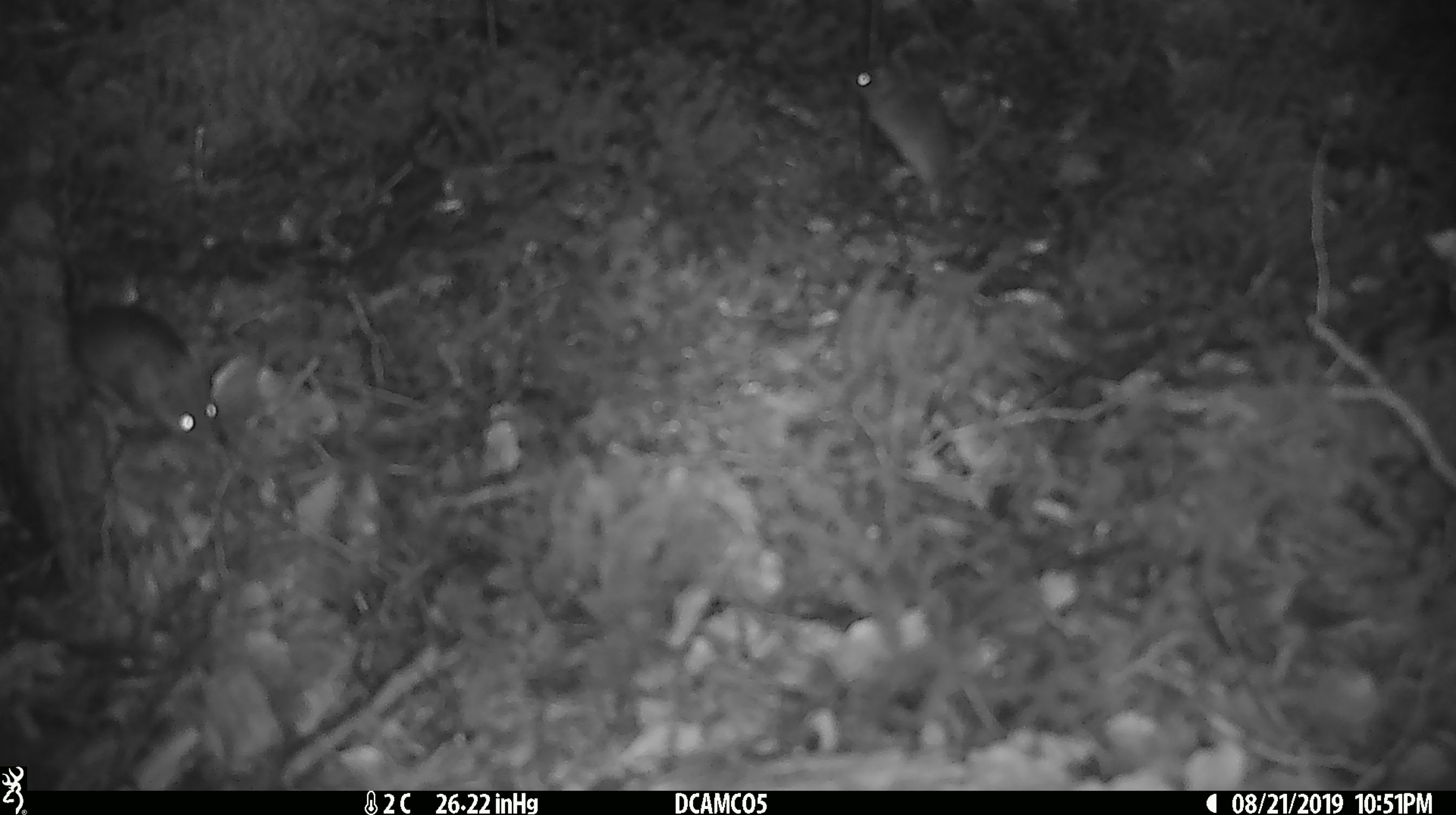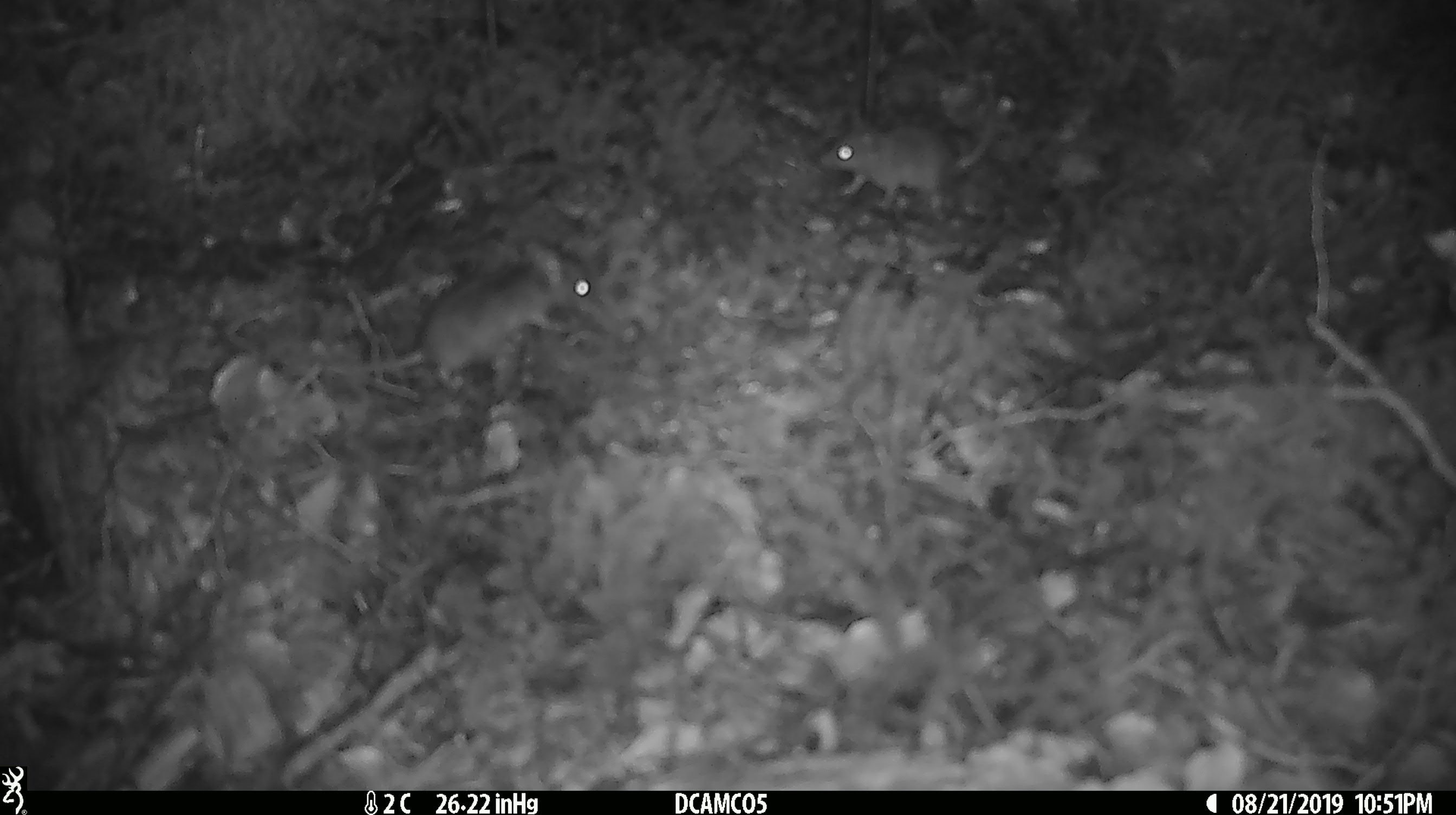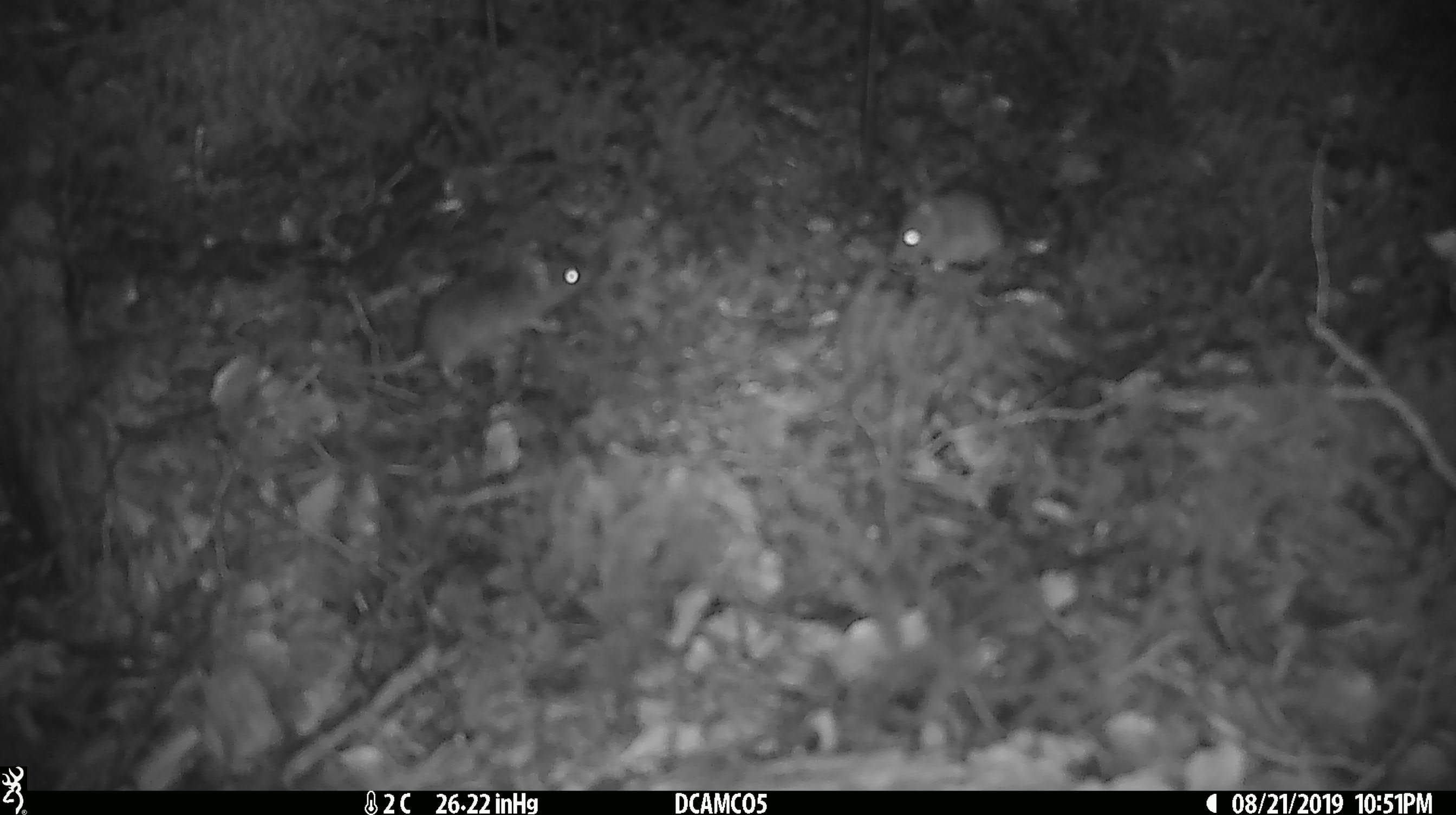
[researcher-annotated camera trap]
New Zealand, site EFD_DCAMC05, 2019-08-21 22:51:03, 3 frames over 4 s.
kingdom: Animalia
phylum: Chordata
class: Mammalia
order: Rodentia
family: Muridae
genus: Mus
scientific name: Mus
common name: mouse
Mouse (Mus).